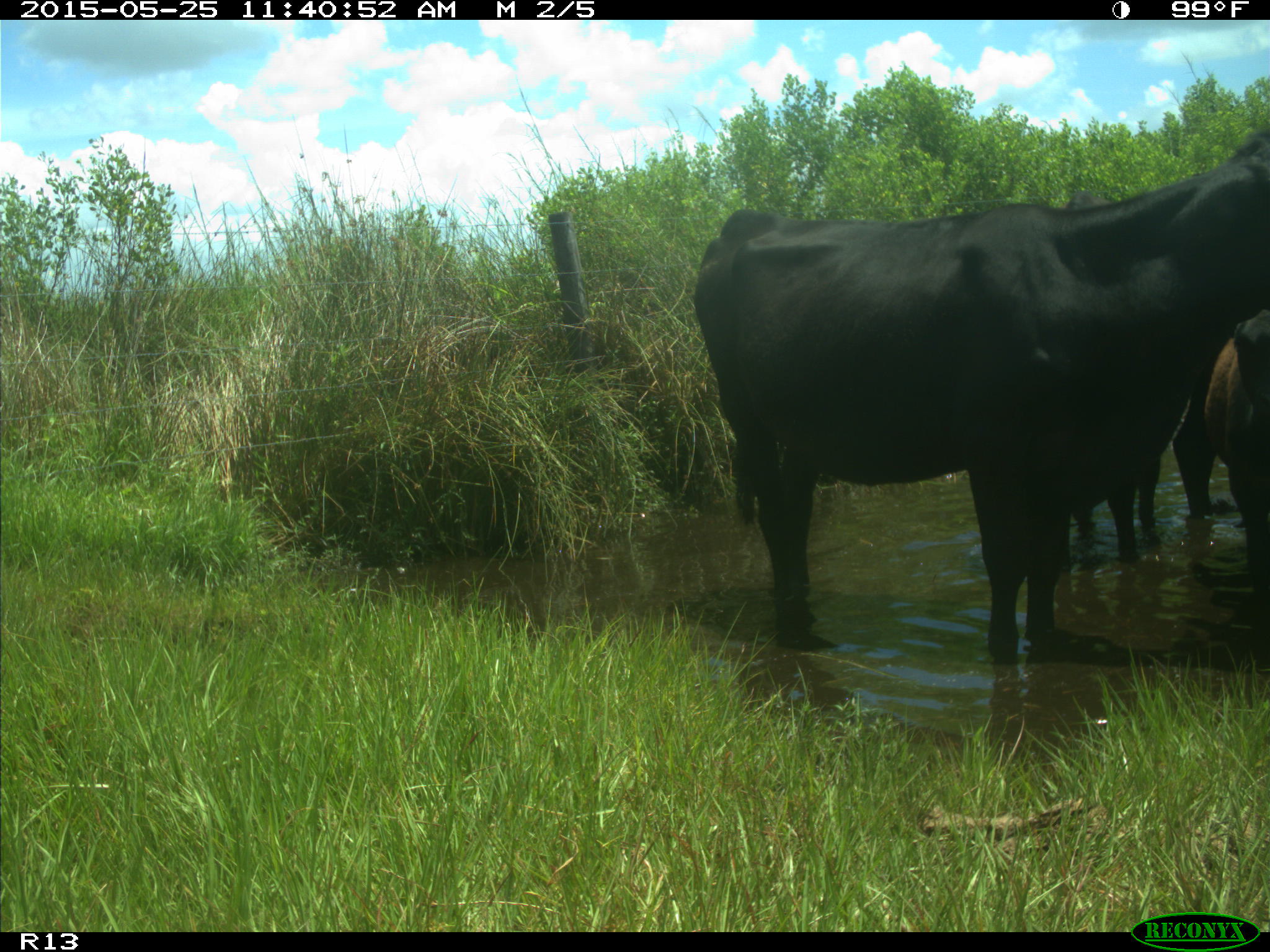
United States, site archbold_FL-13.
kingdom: Animalia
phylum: Chordata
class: Mammalia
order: Artiodactyla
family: Bovidae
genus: Bos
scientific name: Bos taurus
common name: domestic cow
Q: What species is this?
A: Bos taurus (domestic cow).